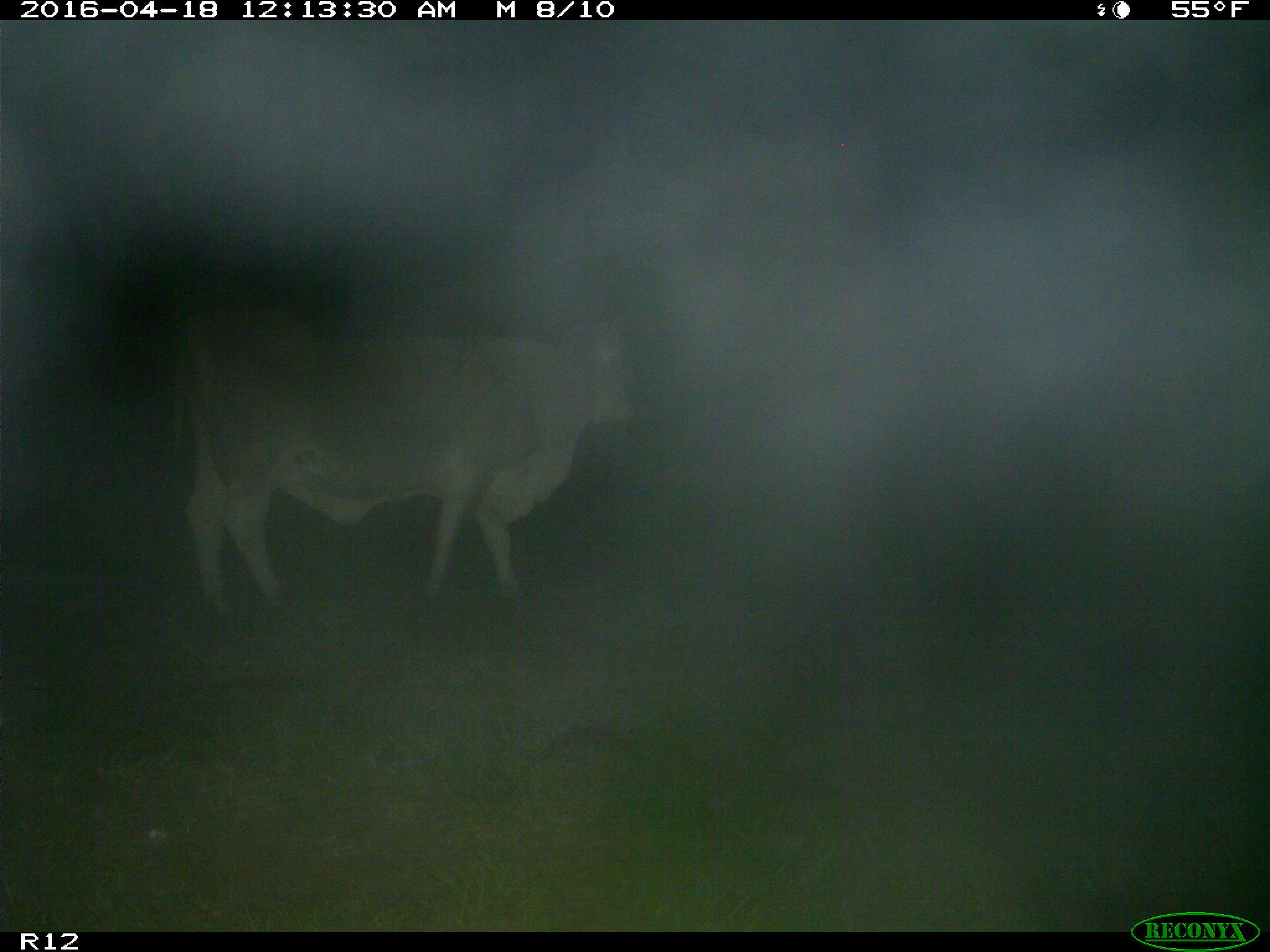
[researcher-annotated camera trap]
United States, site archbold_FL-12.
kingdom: Animalia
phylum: Chordata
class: Mammalia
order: Artiodactyla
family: Bovidae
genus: Bos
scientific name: Bos taurus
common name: domestic cow